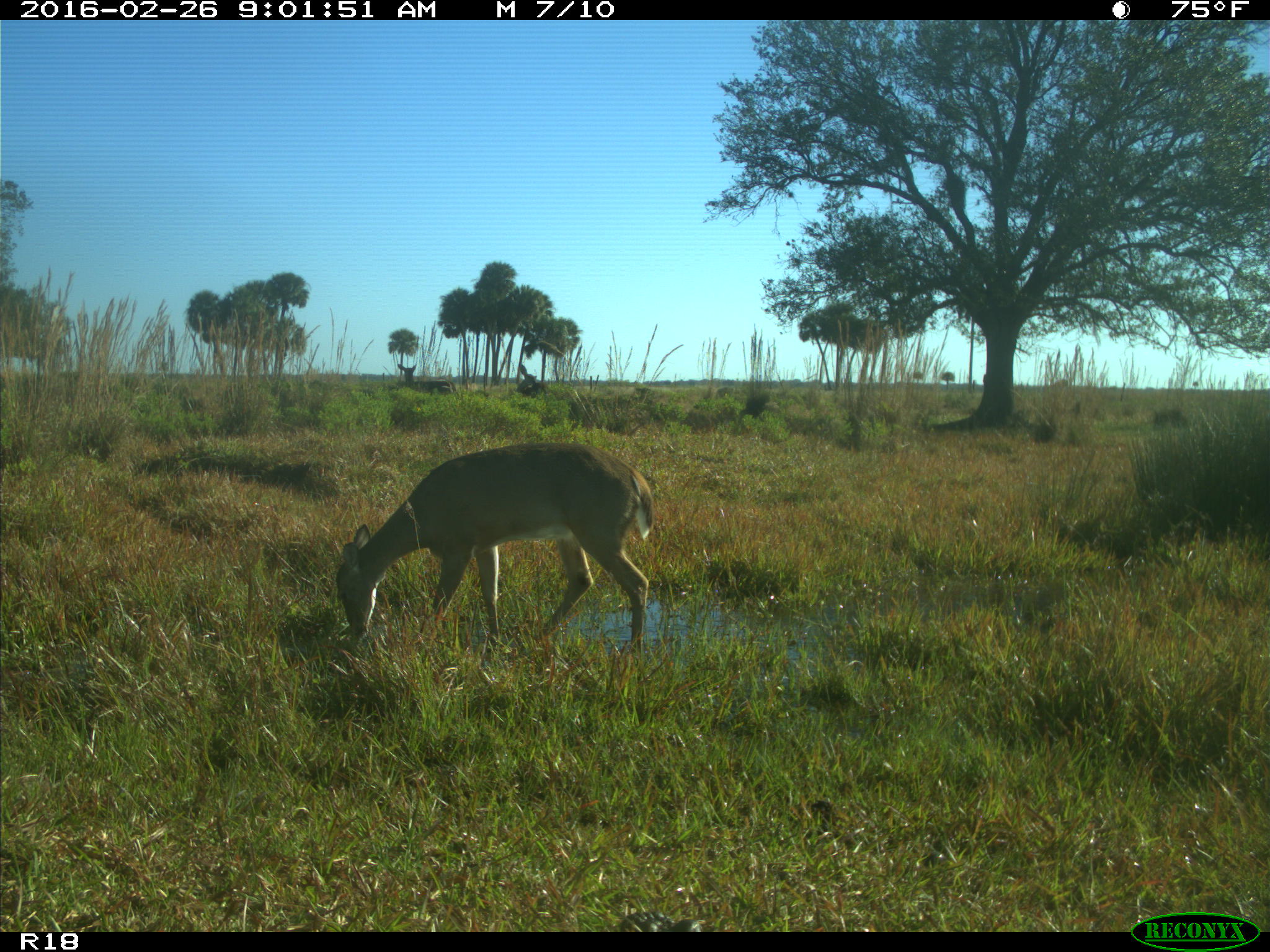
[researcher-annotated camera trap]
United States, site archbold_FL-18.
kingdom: Animalia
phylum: Chordata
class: Mammalia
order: Artiodactyla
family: Cervidae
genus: Odocoileus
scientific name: Odocoileus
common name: deer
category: unidentified deer